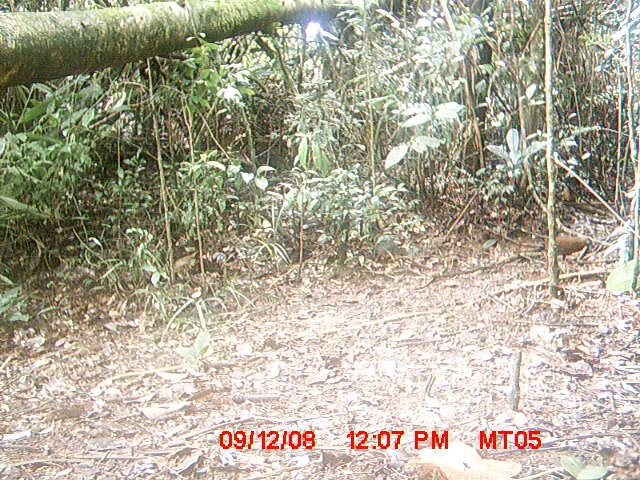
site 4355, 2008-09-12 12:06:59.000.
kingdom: Animalia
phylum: Chordata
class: Aves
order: Cuculiformes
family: Cuculidae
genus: Coua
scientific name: Coua serriana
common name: red-breasted coua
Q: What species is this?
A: Coua serriana (red-breasted coua).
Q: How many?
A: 1.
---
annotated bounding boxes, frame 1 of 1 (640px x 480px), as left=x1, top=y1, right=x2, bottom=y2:
coua serriana: left=532, top=233, right=592, bottom=267